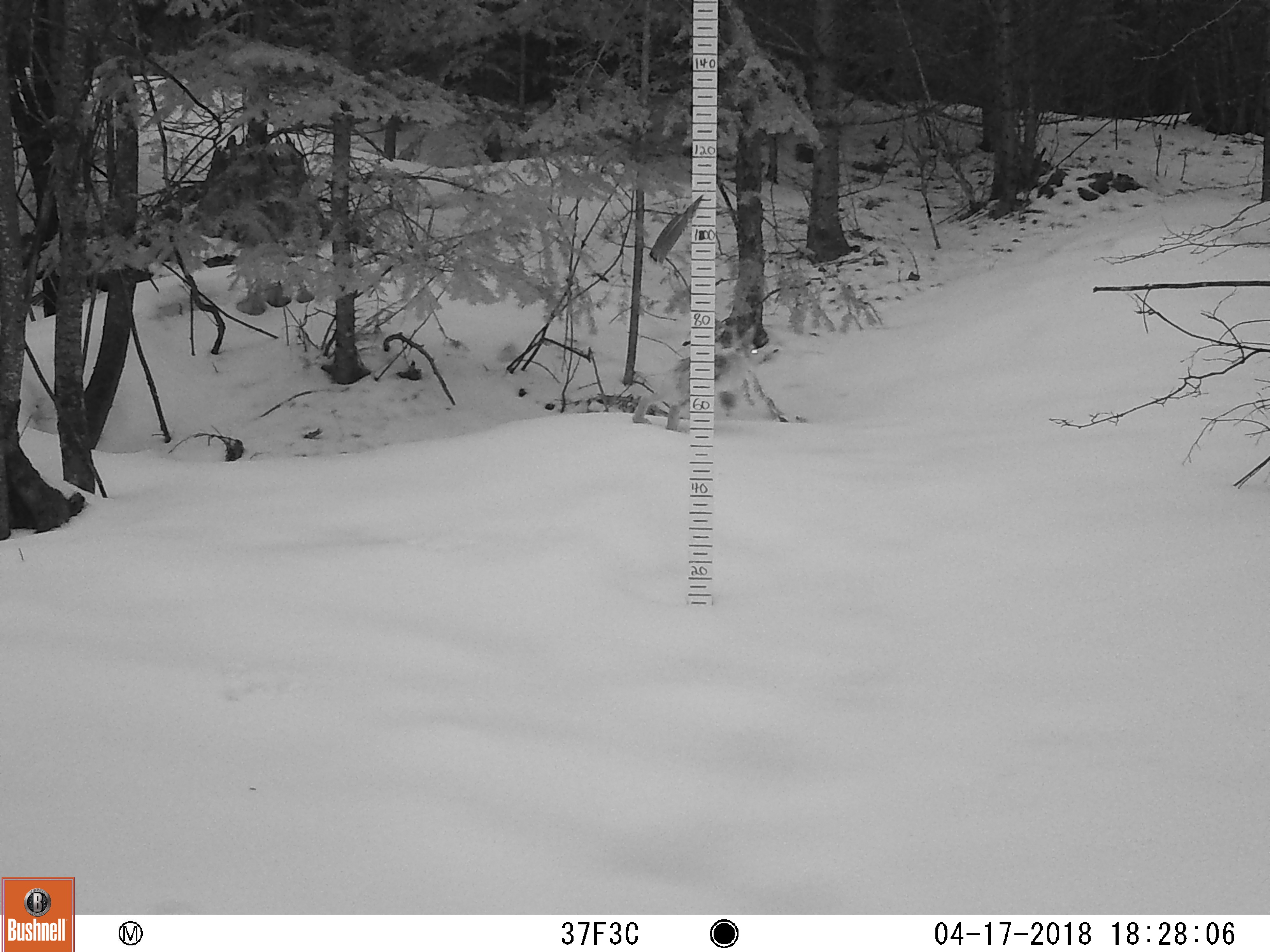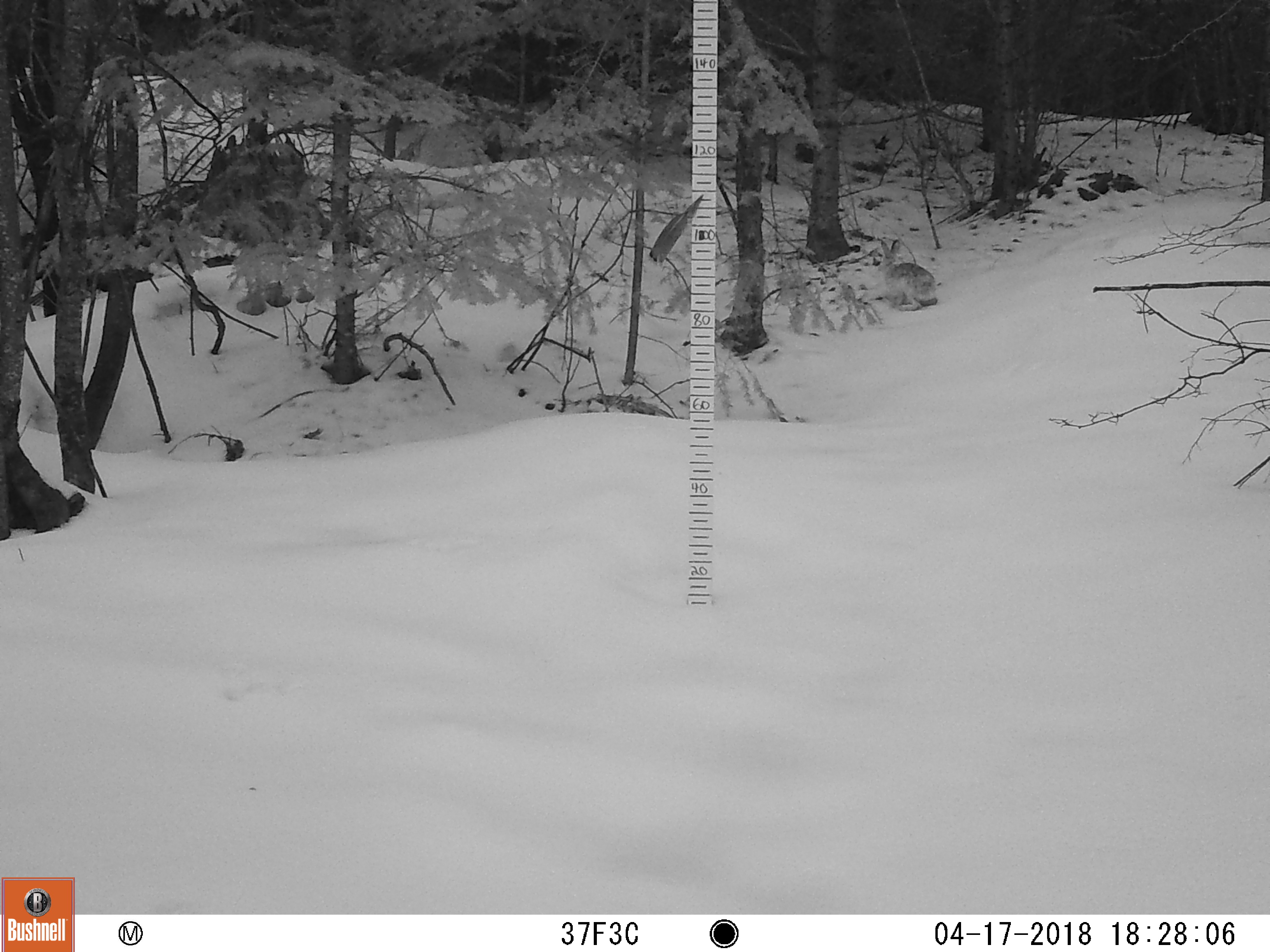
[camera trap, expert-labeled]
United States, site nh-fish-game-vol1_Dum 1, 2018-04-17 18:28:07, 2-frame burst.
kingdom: Animalia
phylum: Chordata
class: Mammalia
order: Lagomorpha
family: Leporidae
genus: Lepus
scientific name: Lepus americanus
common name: snowshoe hare